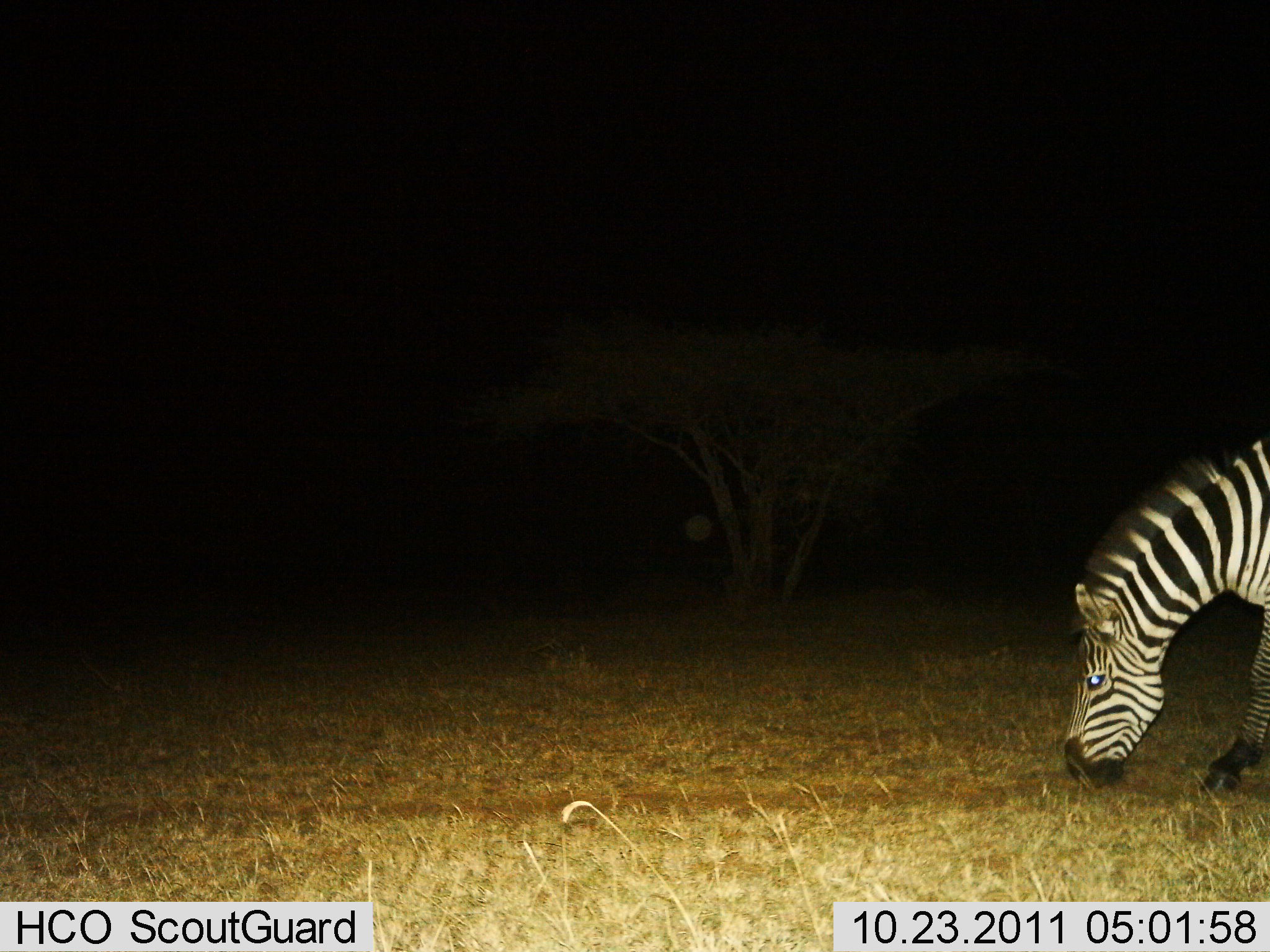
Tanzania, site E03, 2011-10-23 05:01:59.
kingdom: Animalia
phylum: Chordata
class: Mammalia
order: Perissodactyla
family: Equidae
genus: Equus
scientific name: Equus quagga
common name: plains zebra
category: zebra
Zebra (plains zebra) (Equus quagga), count 1. Behavior (volunteer vote fractions): standing 0%, resting 0%, moving 8%, interacting 0%. Young present (vote fraction): 0%. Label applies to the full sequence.